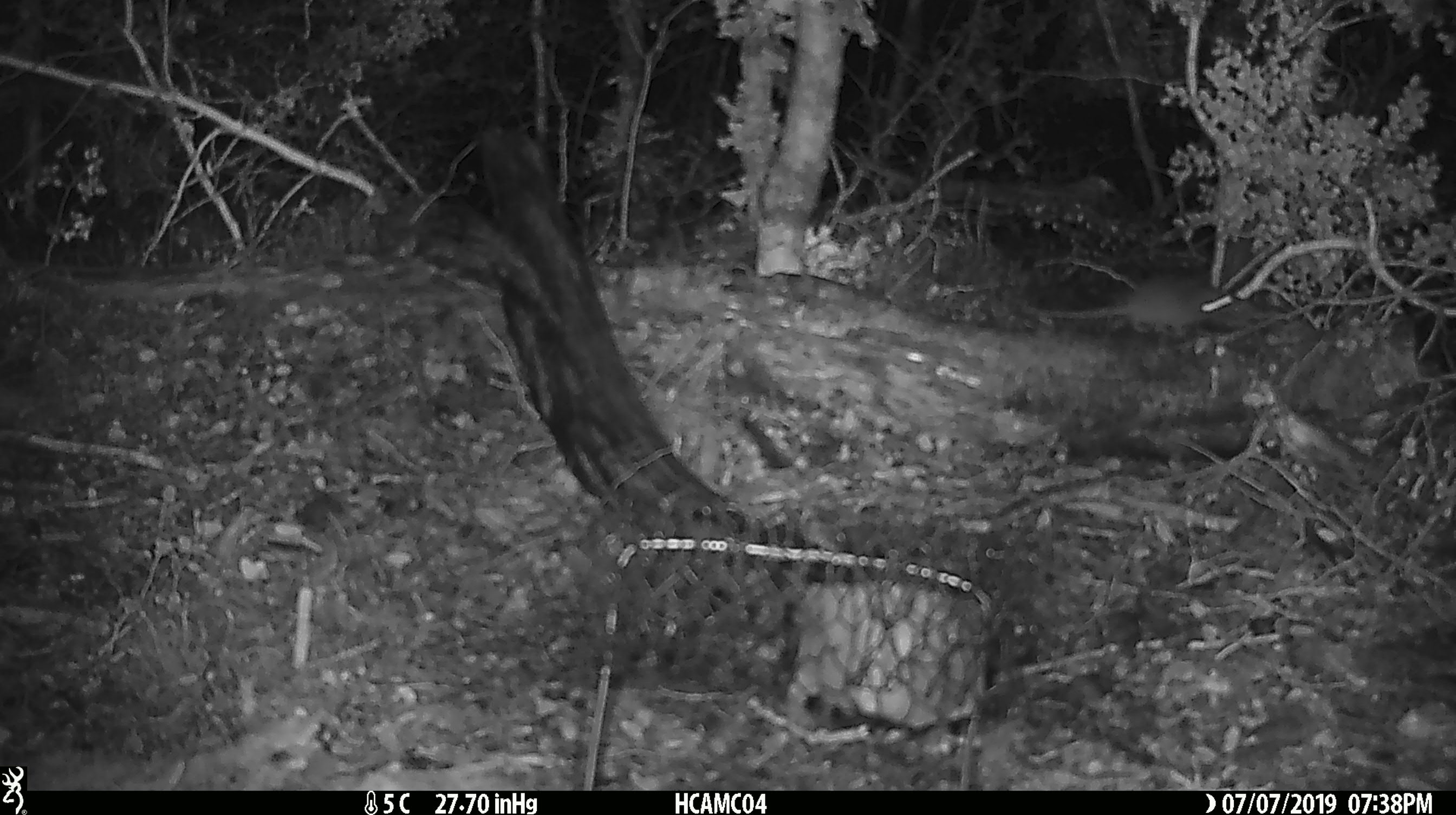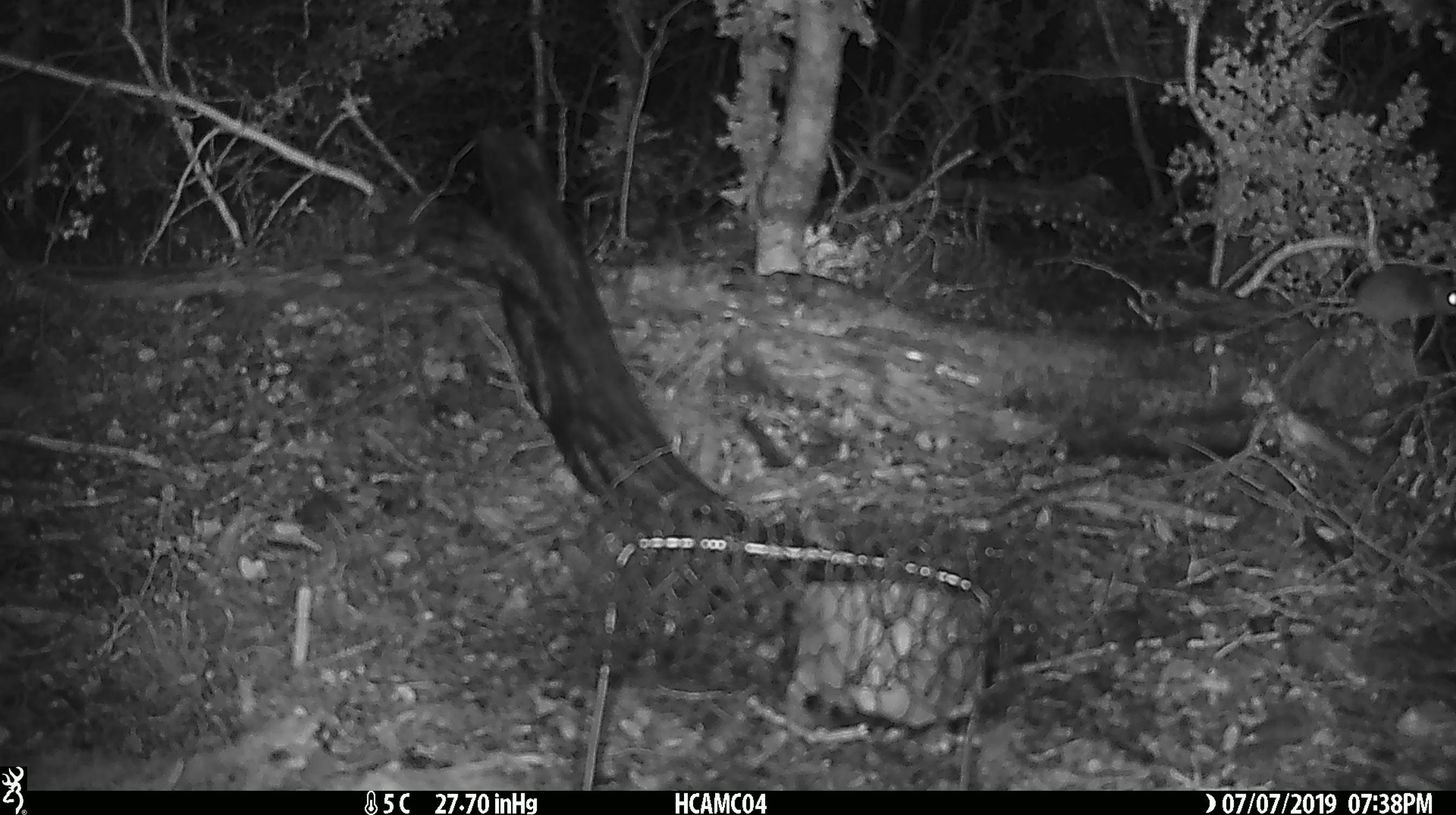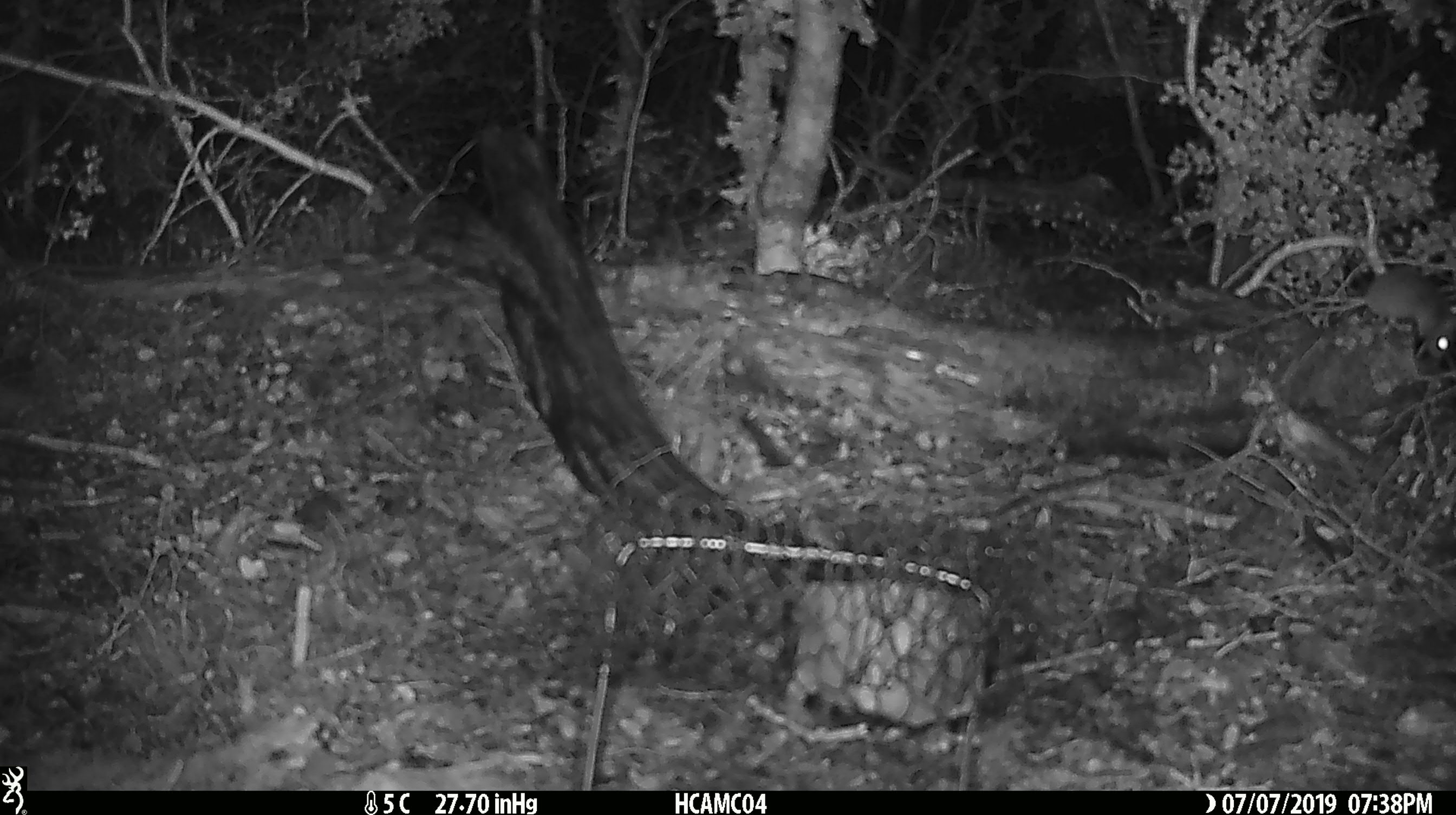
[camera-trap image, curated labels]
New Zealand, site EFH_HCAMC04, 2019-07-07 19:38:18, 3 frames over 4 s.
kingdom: Animalia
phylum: Chordata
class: Mammalia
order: Rodentia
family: Muridae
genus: Mus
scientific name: Mus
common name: mouse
Mouse (Mus).